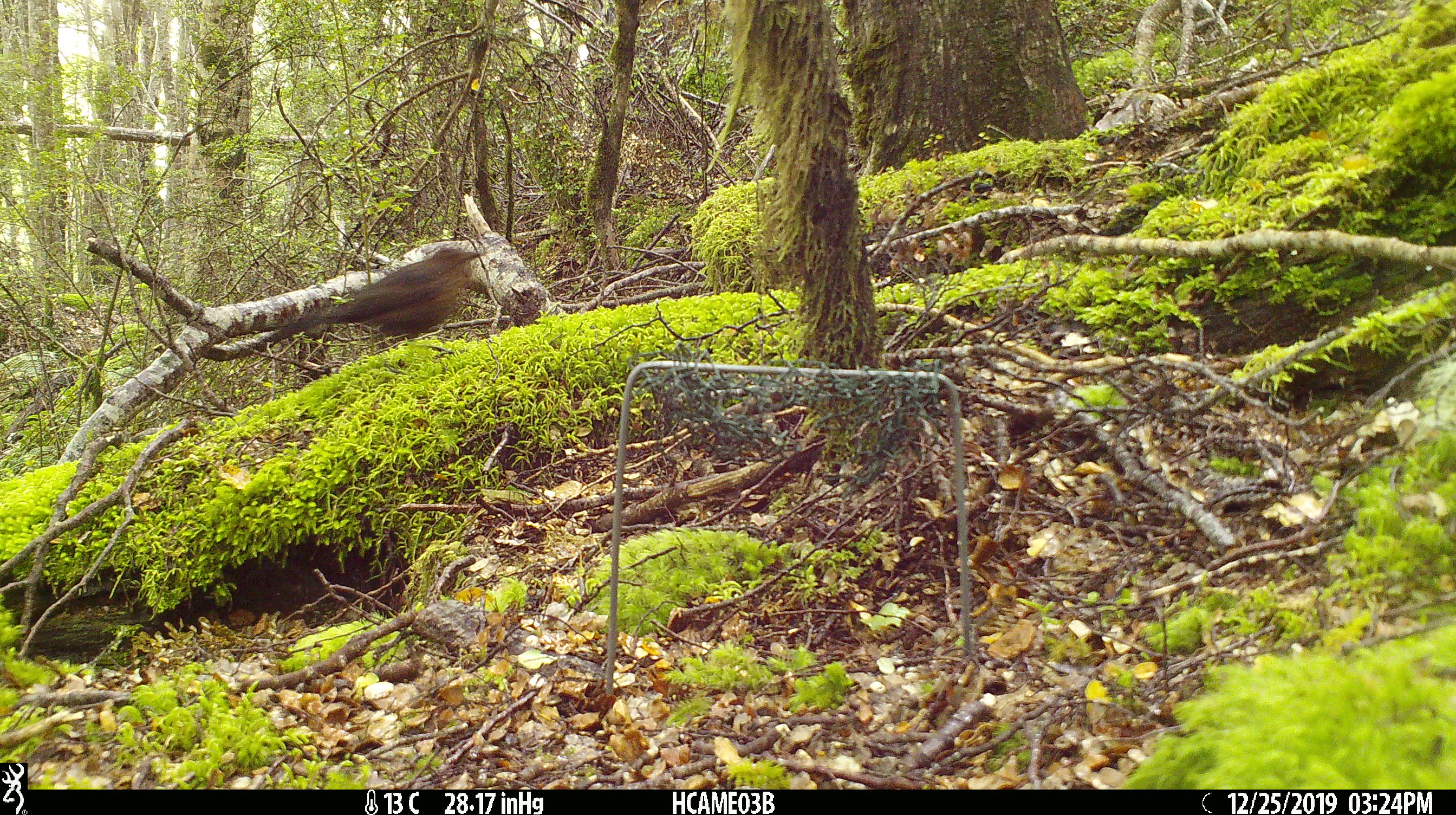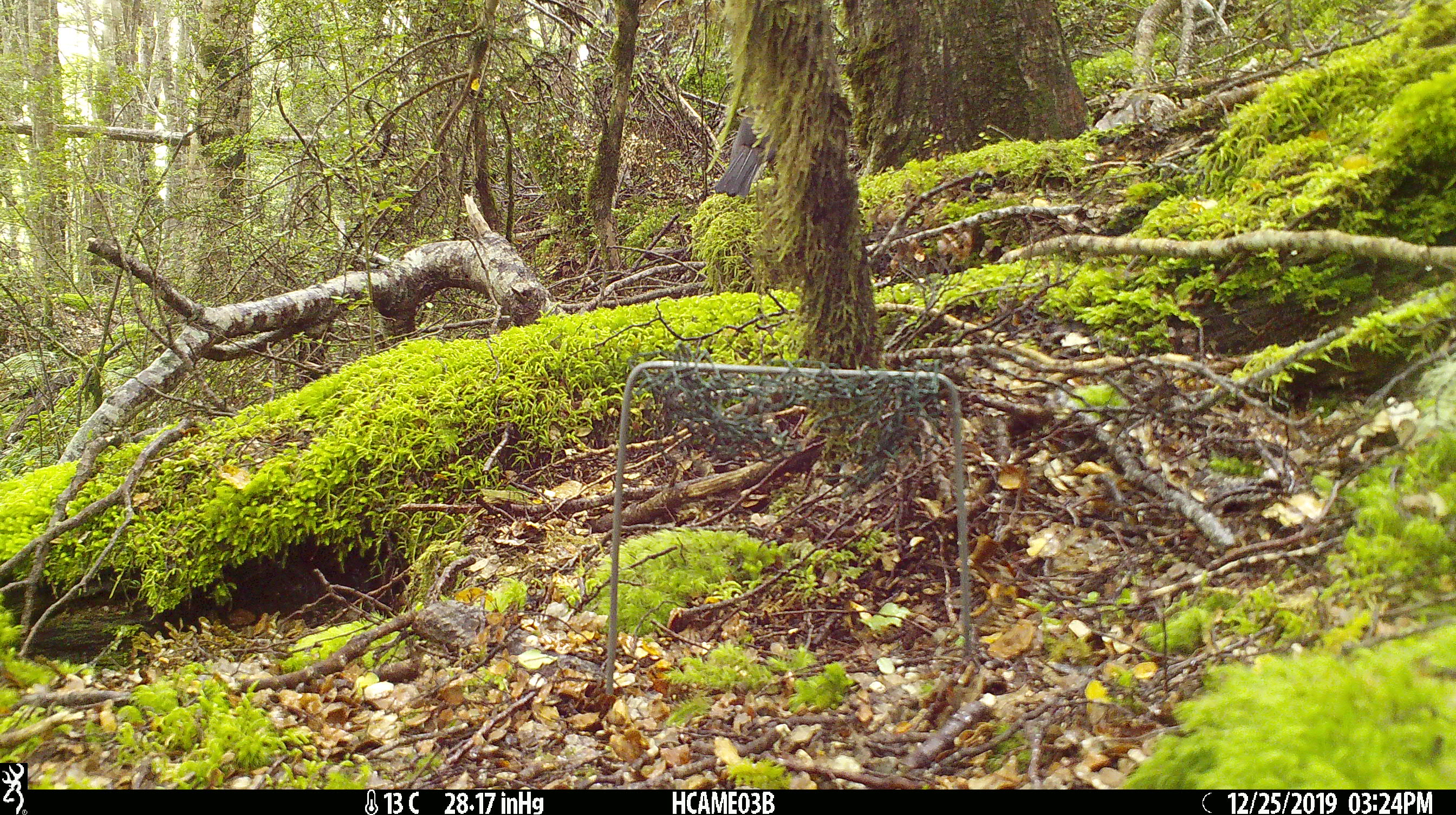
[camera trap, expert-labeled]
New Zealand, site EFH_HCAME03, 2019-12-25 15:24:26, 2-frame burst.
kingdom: Animalia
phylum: Chordata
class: Aves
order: Passeriformes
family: Turdidae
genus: Turdus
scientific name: Turdus merula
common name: eurasian blackbird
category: blackbird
Blackbird (eurasian blackbird) (Turdus merula).